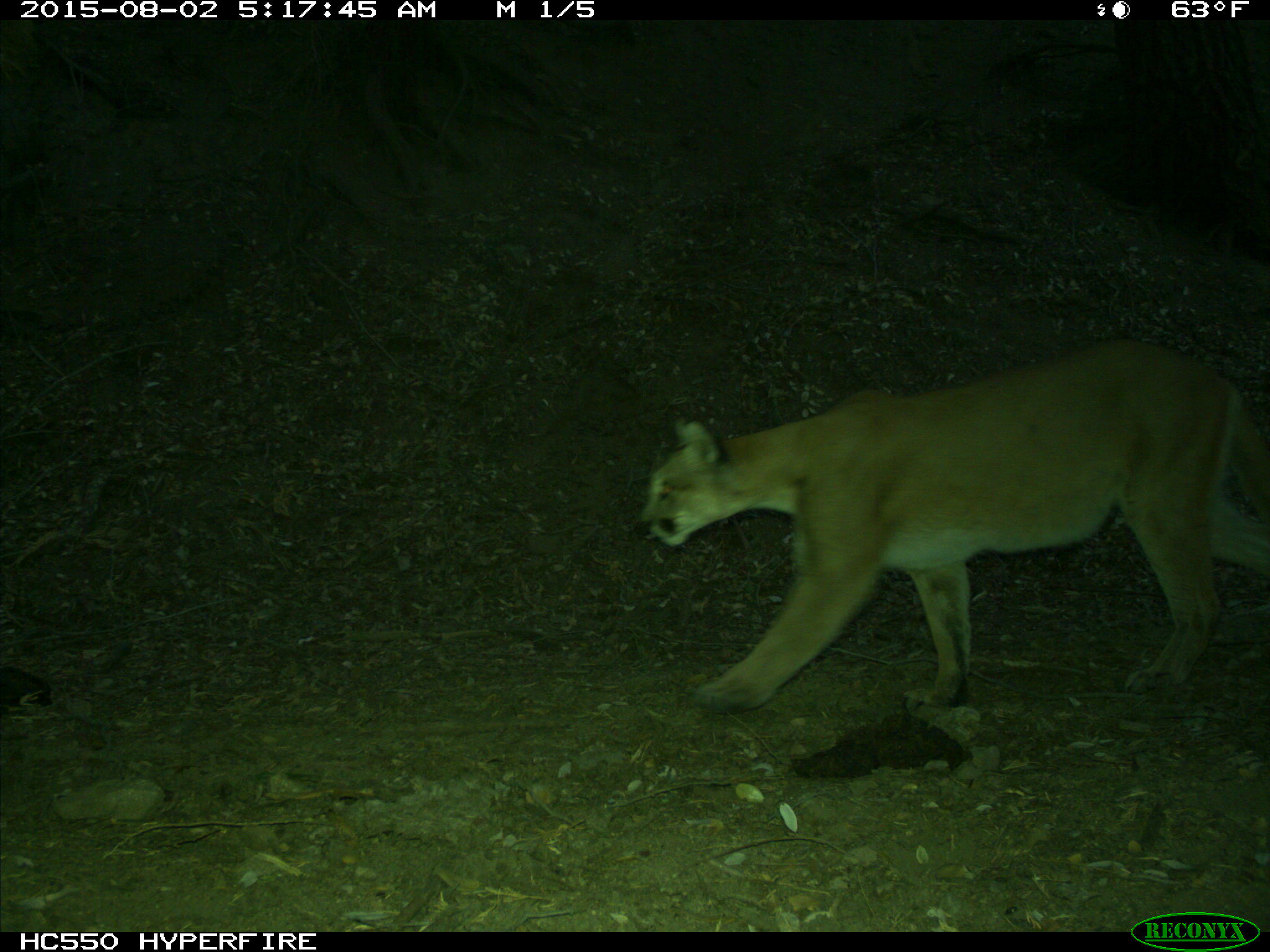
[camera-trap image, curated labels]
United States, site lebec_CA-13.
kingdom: Animalia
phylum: Chordata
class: Mammalia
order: Carnivora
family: Felidae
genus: Puma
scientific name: Puma concolor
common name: mountain lion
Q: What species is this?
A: Puma concolor (mountain lion).